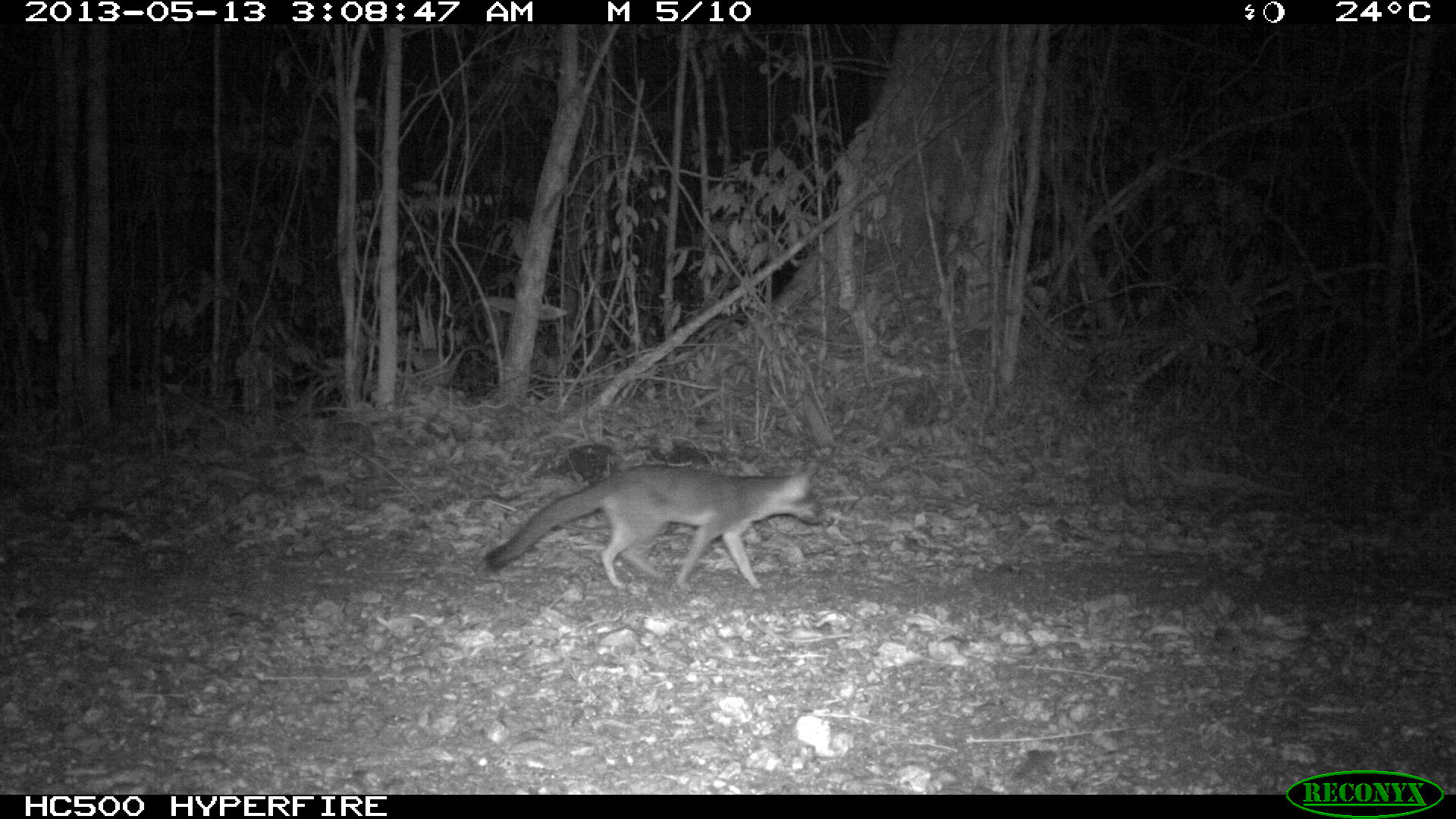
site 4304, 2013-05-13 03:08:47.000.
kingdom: Animalia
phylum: Chordata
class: Mammalia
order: Carnivora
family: Canidae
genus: Urocyon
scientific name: Urocyon cinereoargenteus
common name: gray fox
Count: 1.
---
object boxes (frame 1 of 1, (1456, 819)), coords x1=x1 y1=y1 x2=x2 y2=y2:
urocyon cinereoargenteus: x1=481 y1=459 x2=822 y2=593